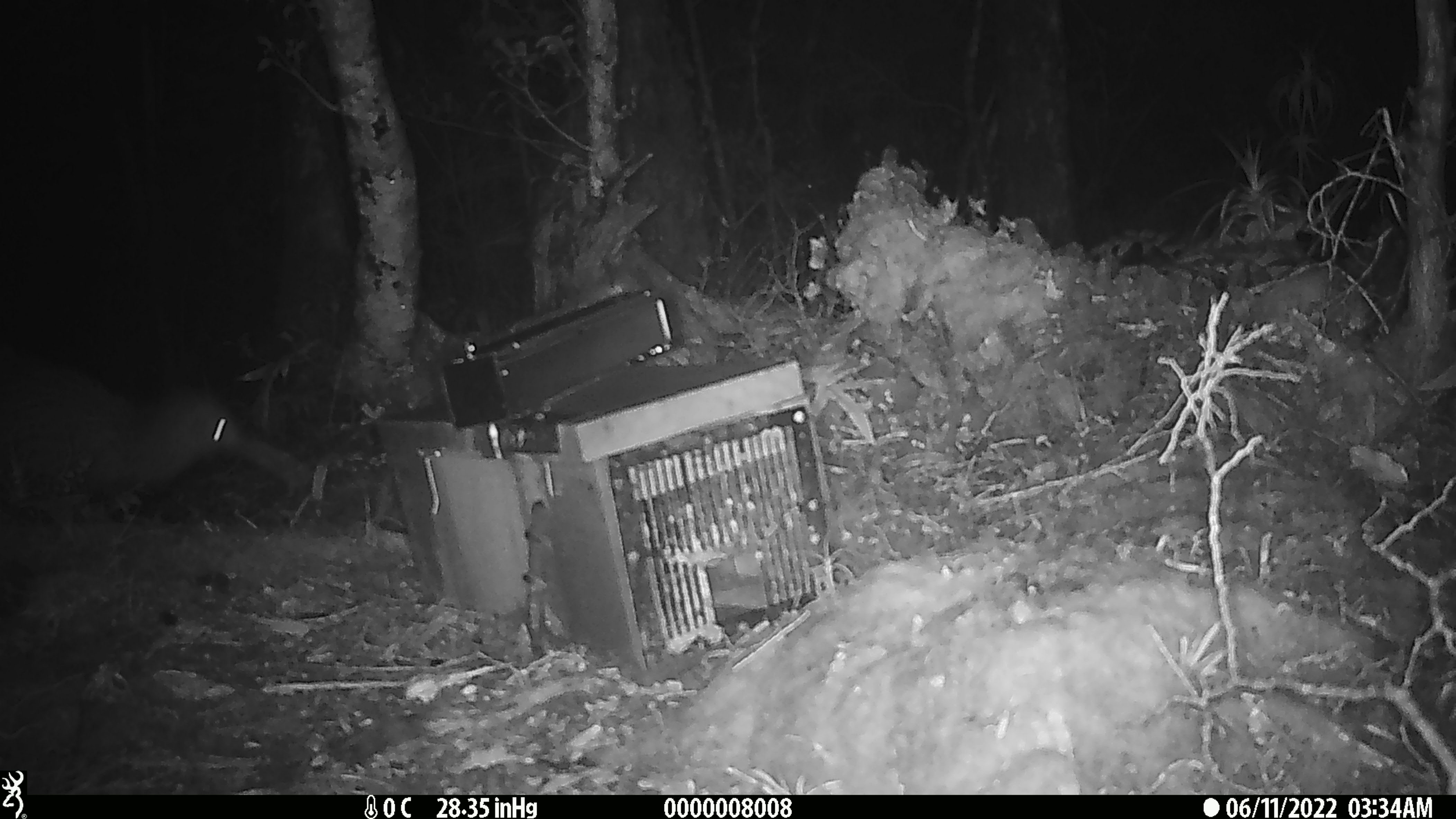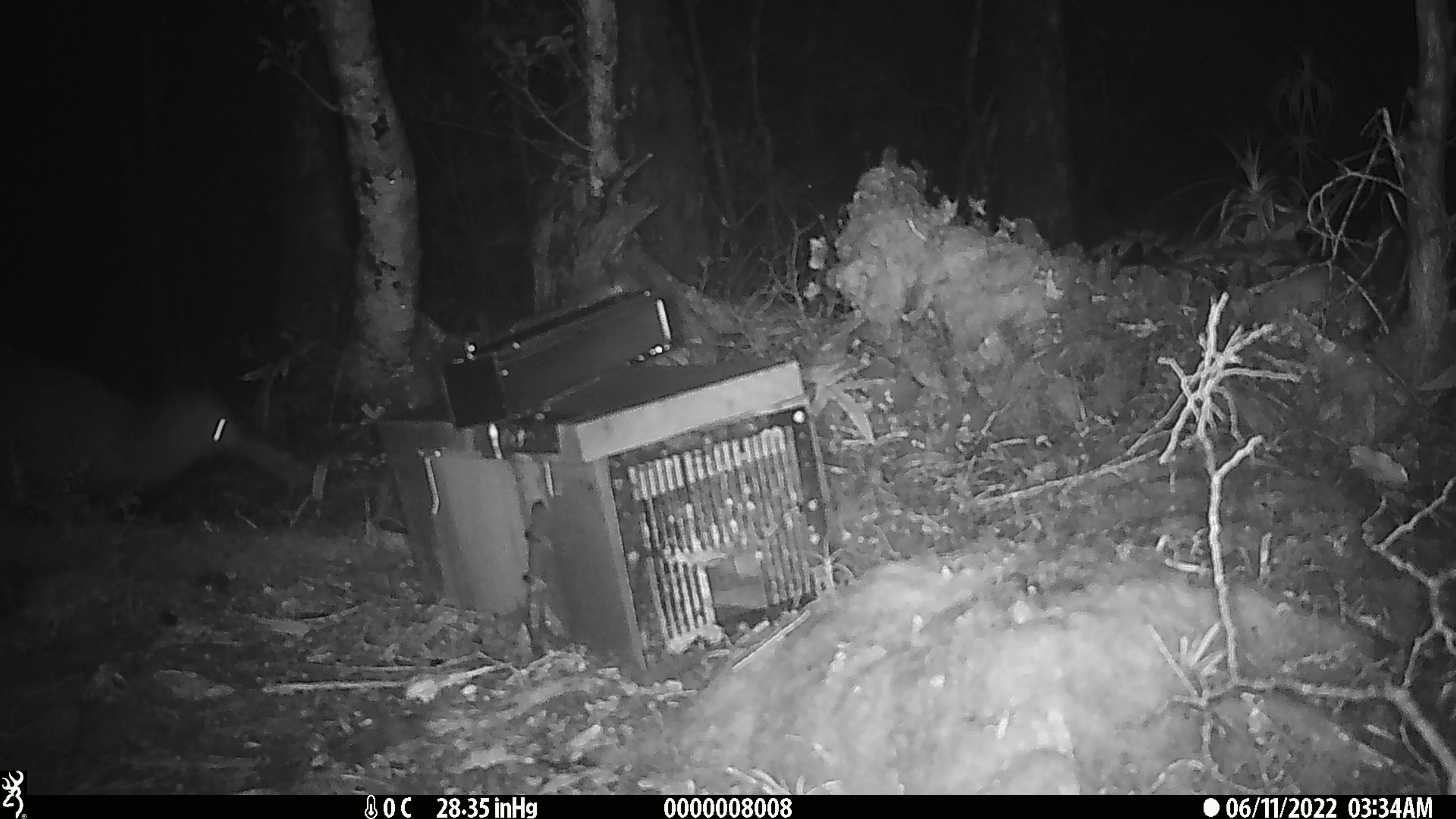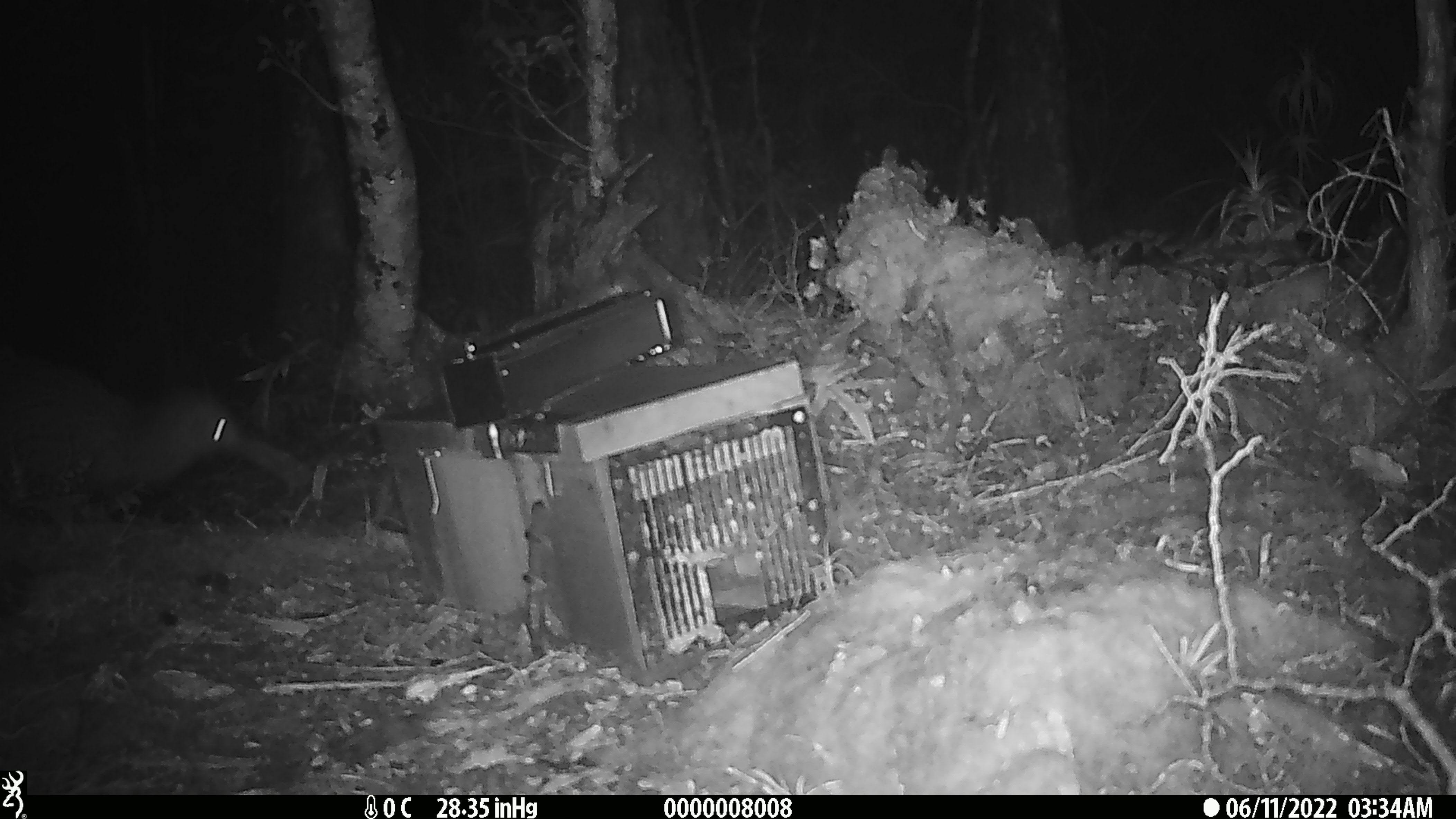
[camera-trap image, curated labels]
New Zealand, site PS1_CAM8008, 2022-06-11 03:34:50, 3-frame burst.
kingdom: Animalia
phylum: Chordata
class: Aves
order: Apterygiformes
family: Apterygidae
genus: Apteryx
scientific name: Apteryx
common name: kiwi